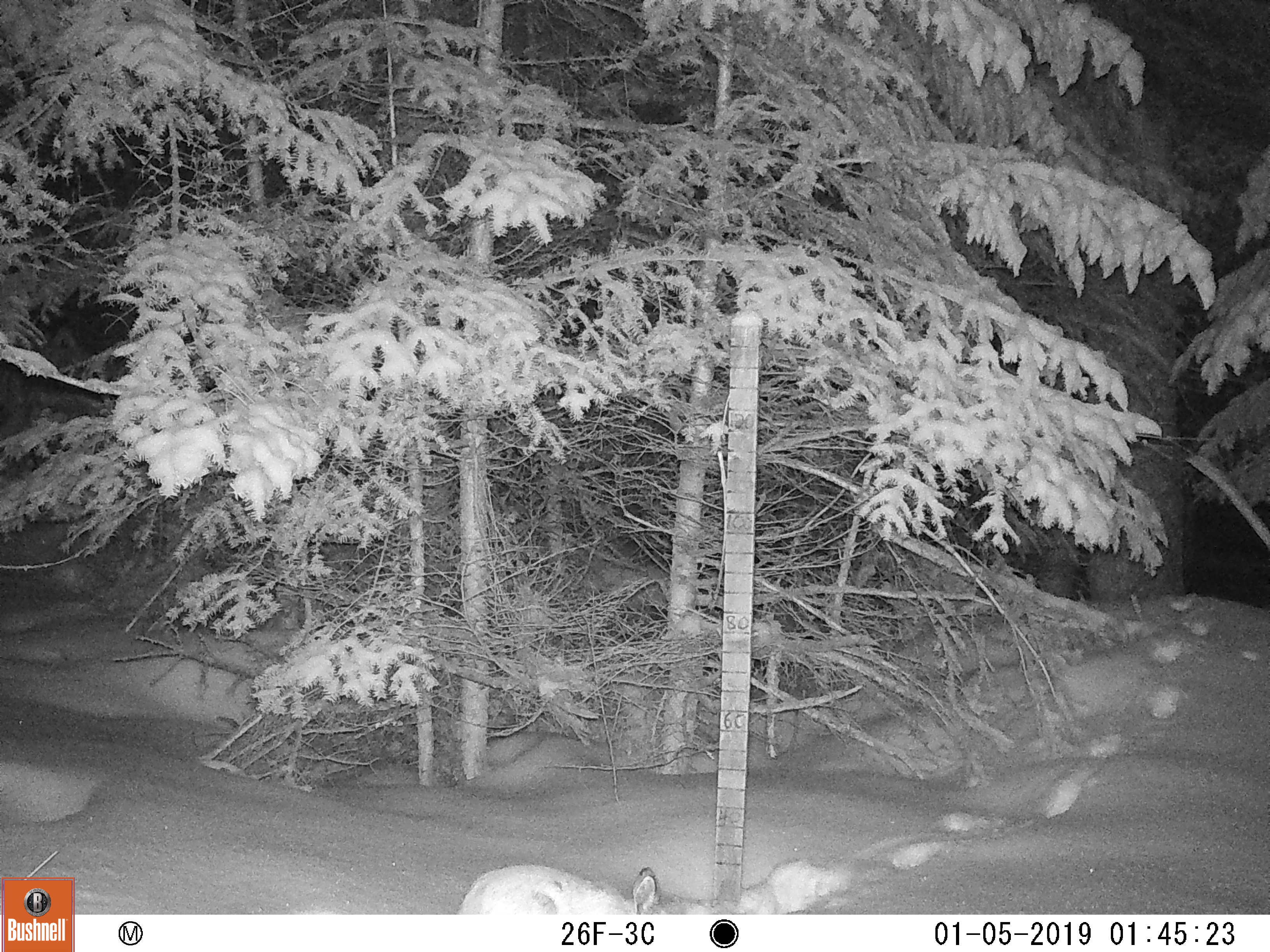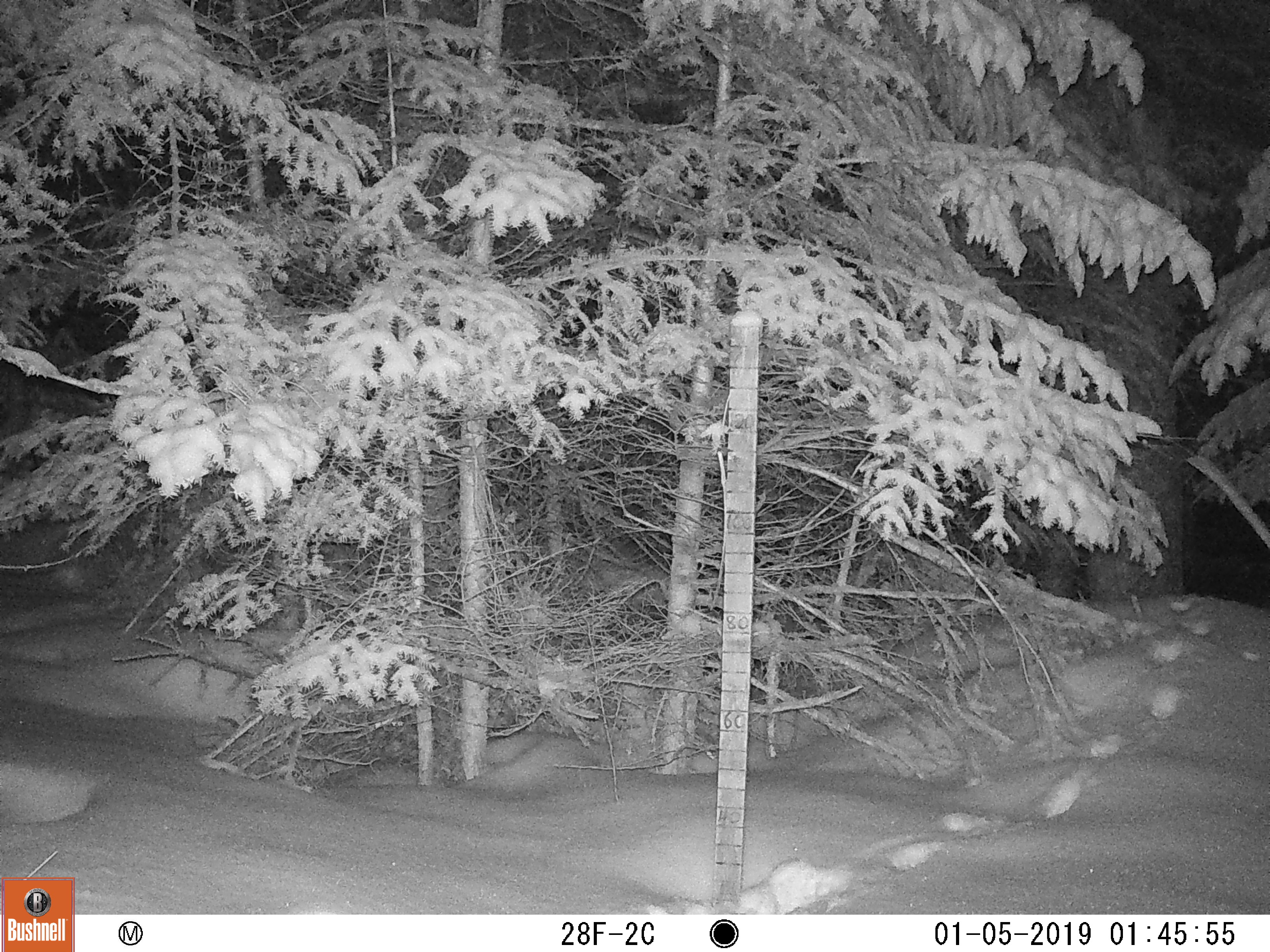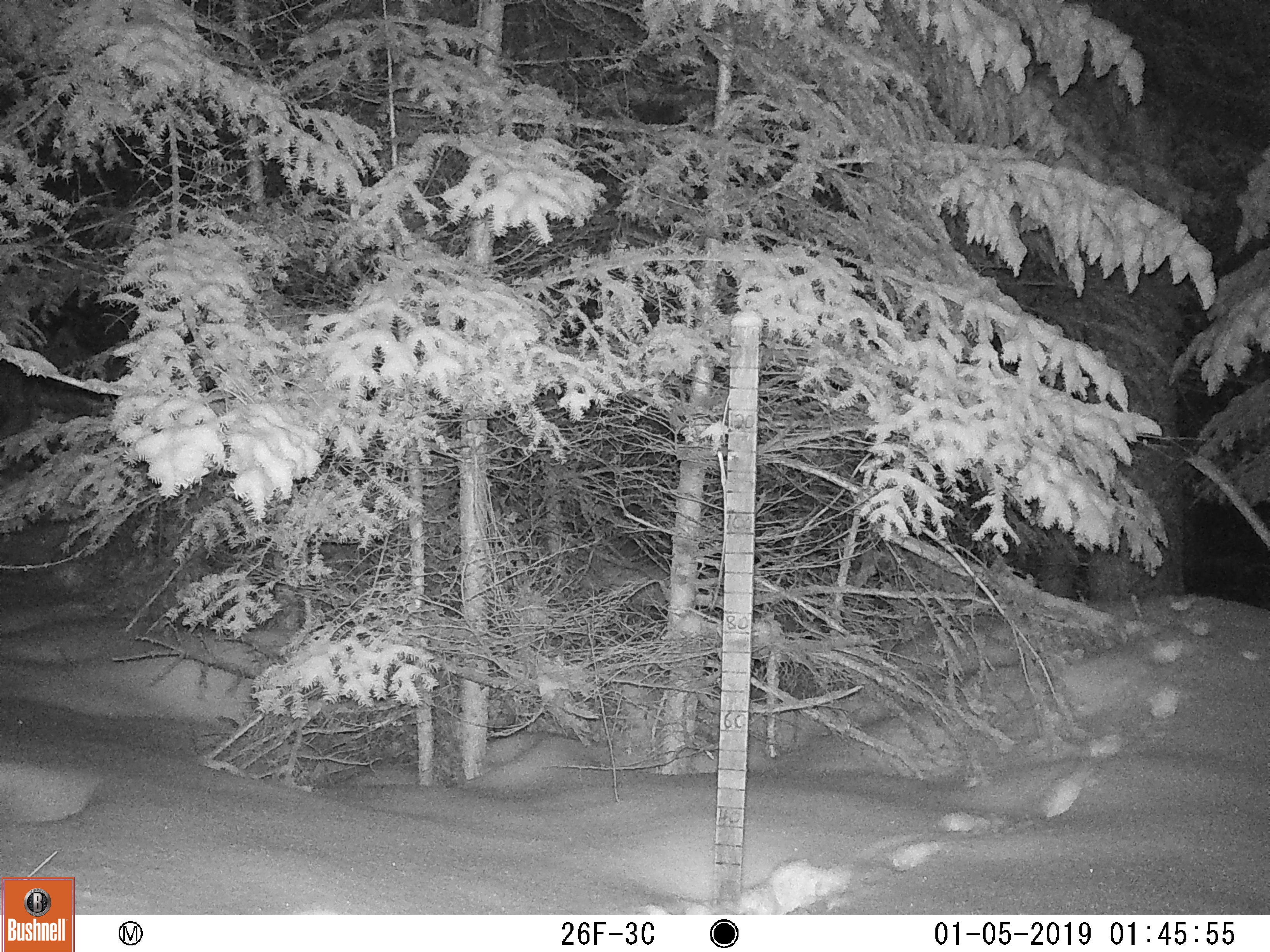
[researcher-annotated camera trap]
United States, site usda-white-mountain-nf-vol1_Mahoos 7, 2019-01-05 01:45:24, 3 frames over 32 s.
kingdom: Animalia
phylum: Chordata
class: Mammalia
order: Lagomorpha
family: Leporidae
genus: Lepus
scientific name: Lepus americanus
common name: snowshoe hare